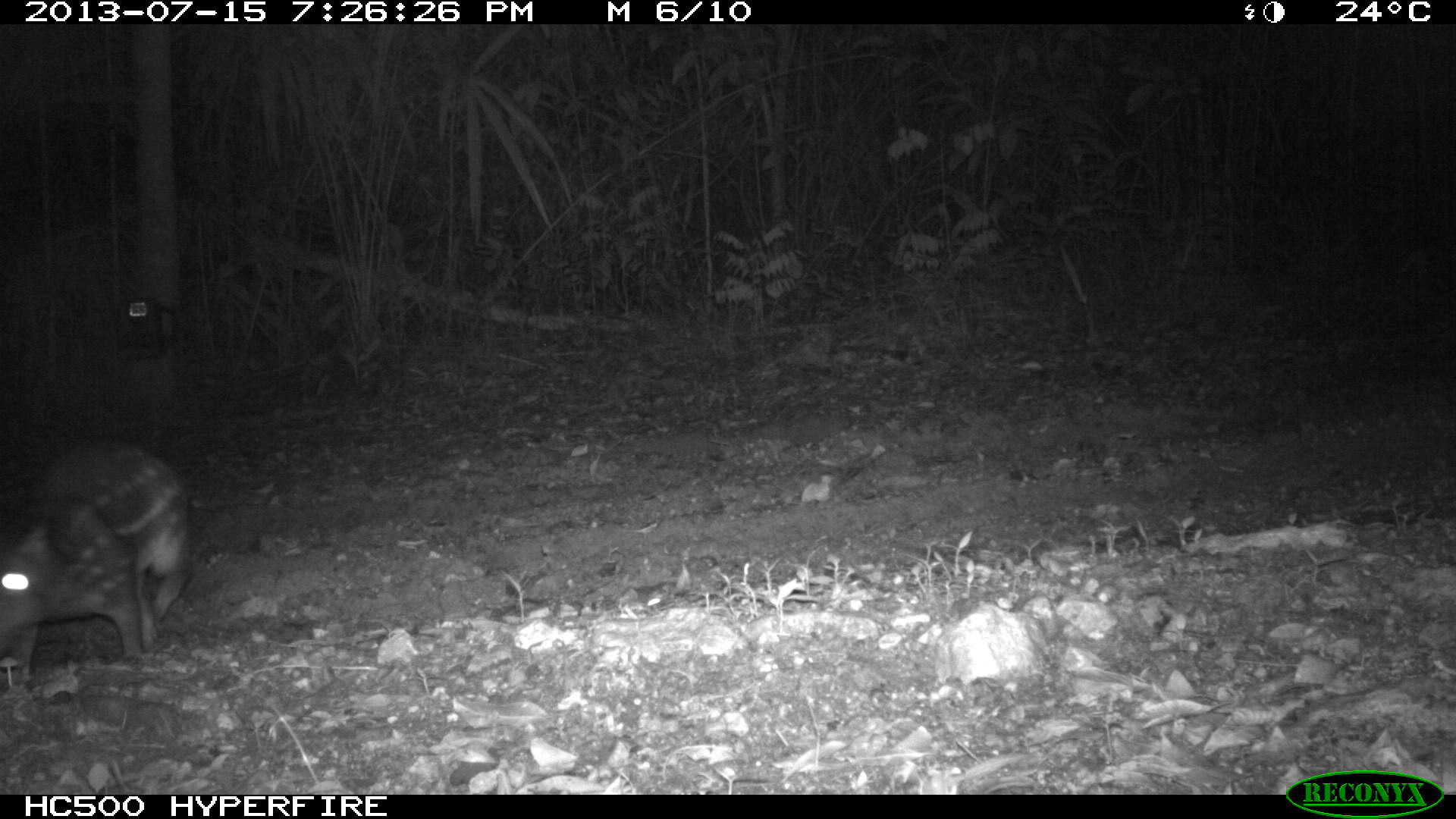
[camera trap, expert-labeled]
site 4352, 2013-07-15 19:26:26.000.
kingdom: Animalia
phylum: Chordata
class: Mammalia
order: Rodentia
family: Cuniculidae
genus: Cuniculus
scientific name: Cuniculus paca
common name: lowland paca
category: agouti paca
Agouti paca (lowland paca) (Cuniculus paca), count 1.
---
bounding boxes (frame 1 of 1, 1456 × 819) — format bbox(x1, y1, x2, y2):
agouti paca: bbox(0, 437, 195, 700)